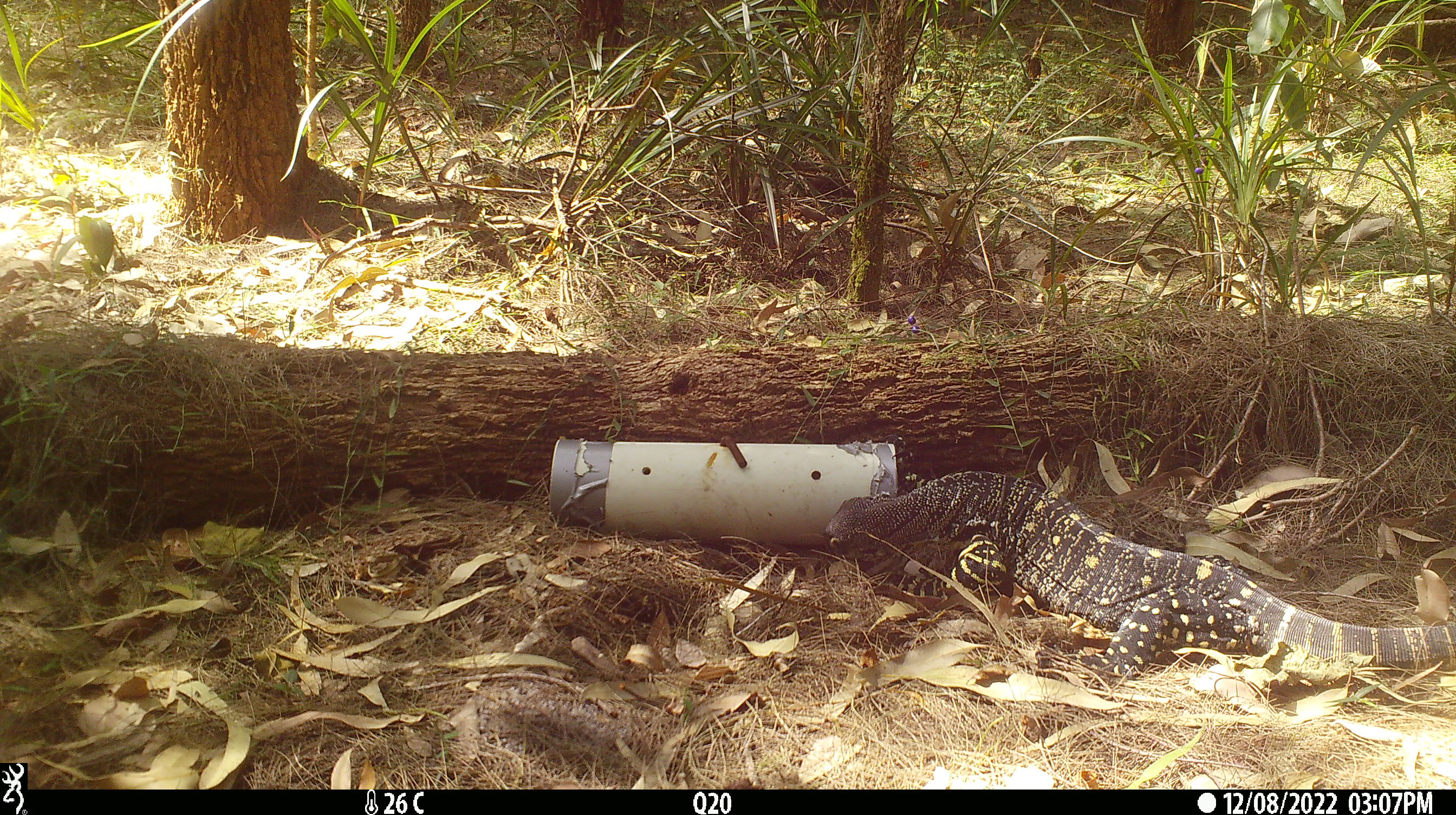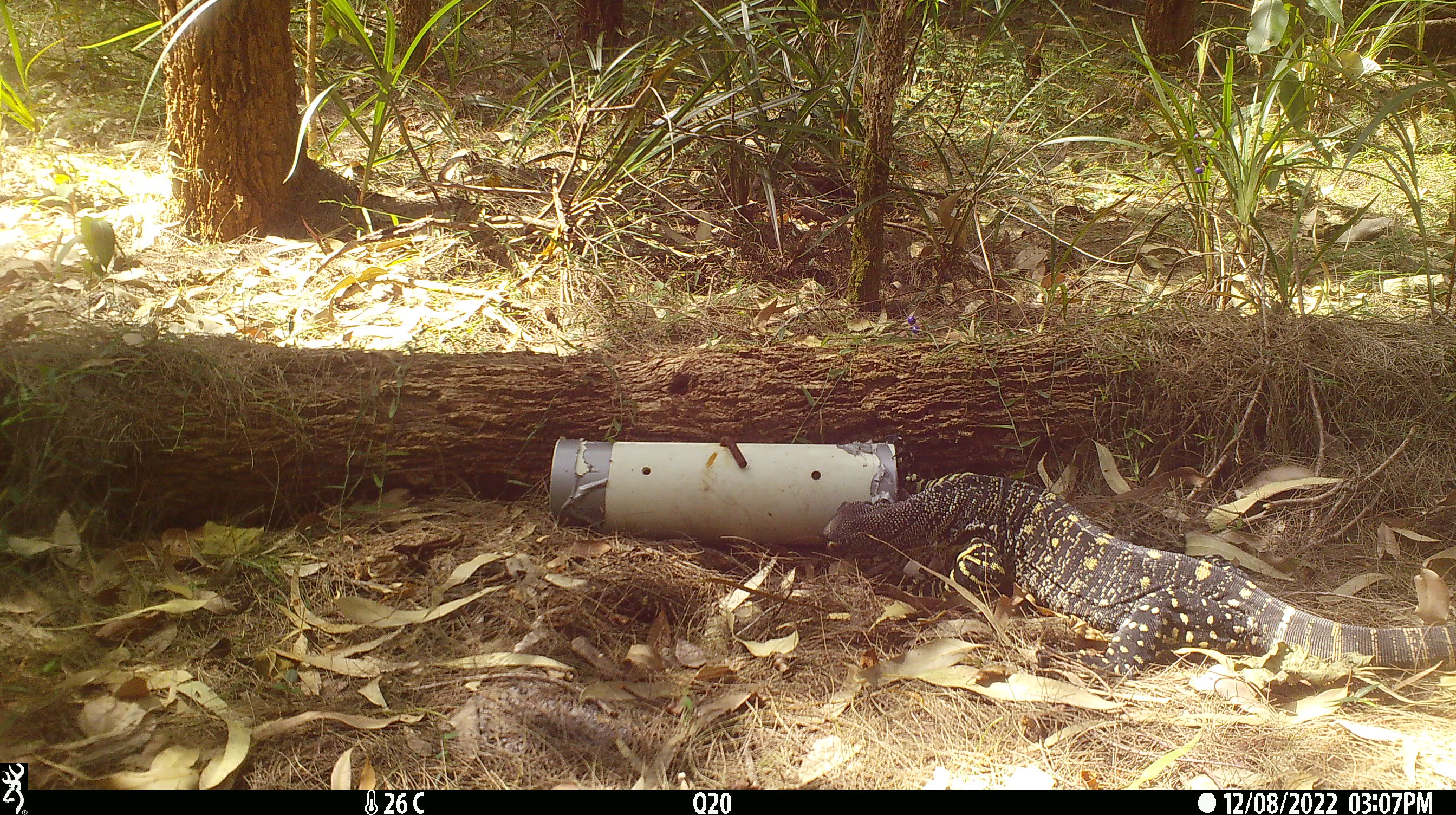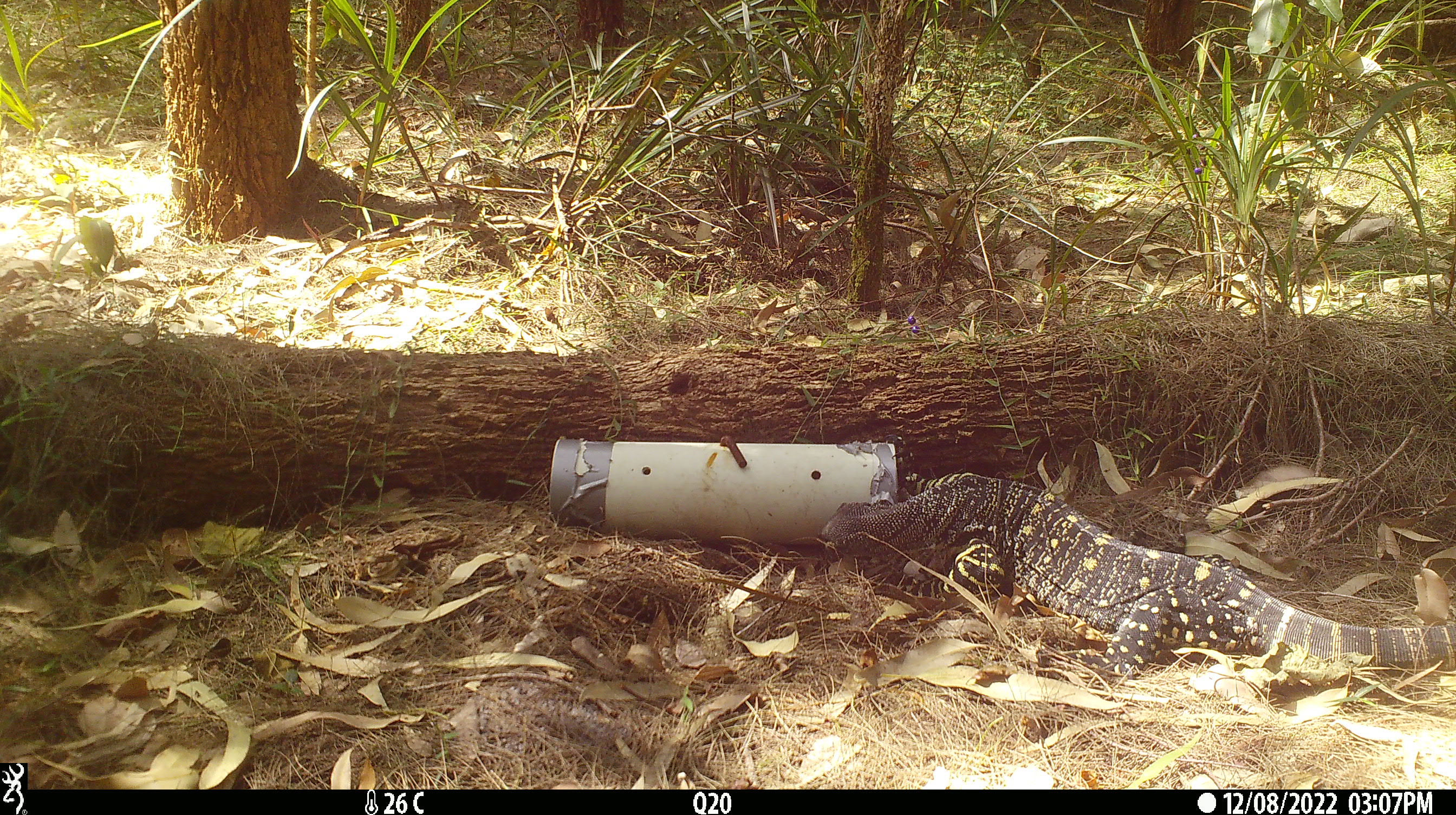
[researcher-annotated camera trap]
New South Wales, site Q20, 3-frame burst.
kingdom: Animalia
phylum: Chordata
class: Reptilia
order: Squamata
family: Varanidae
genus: Varanus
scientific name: Varanus varius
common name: lace monitor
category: goanna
Goanna (lace monitor) (Varanus varius).